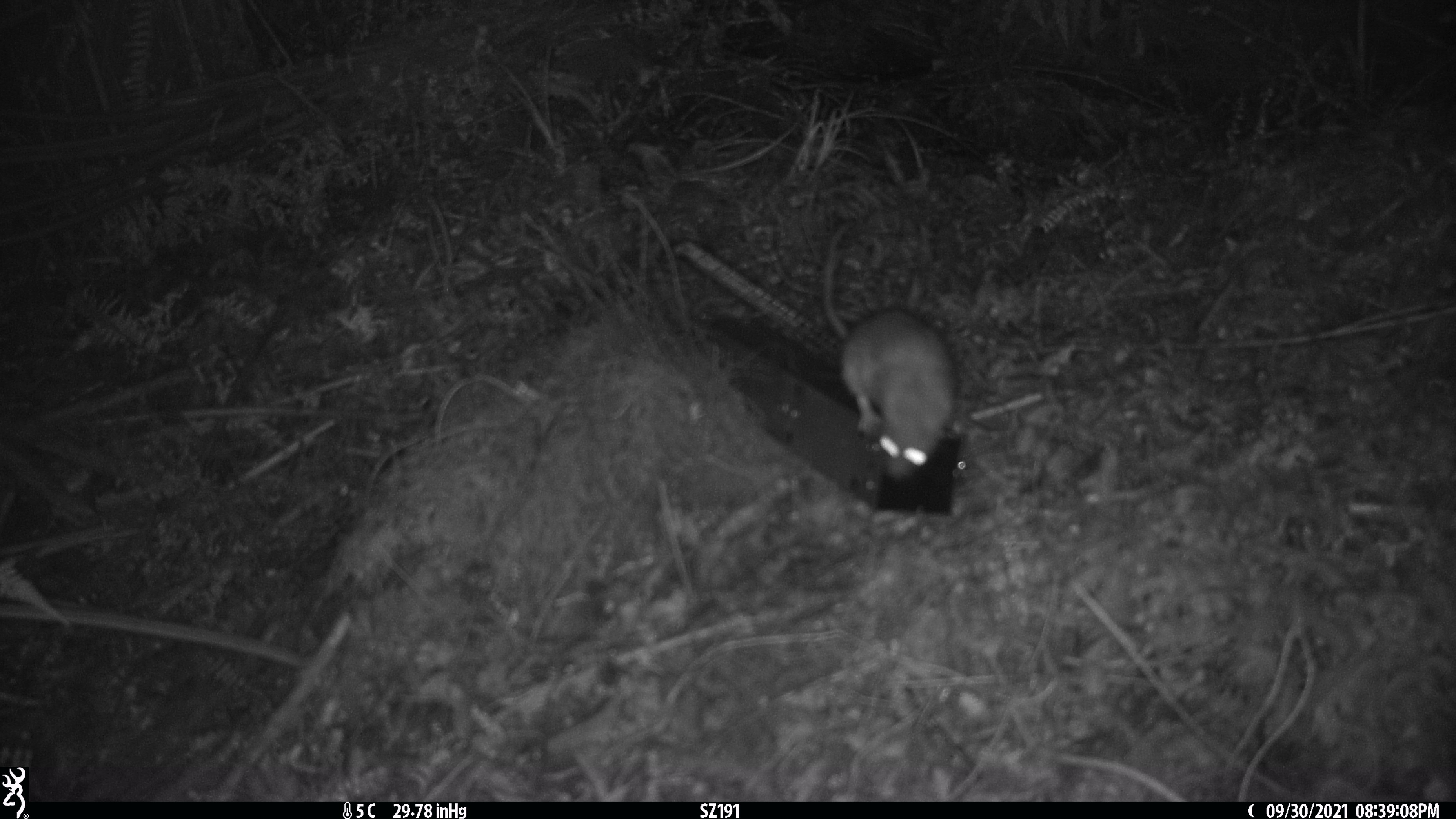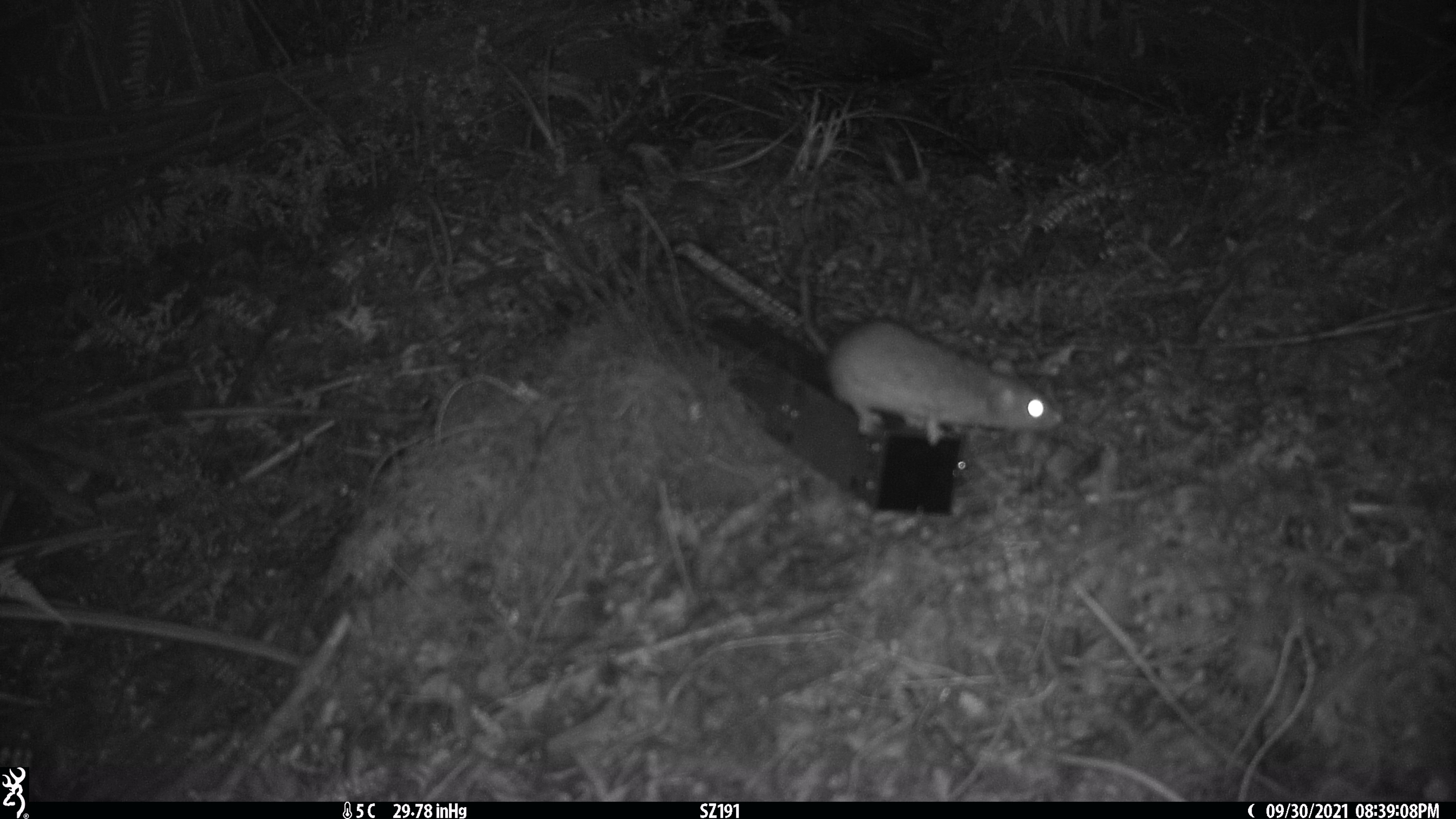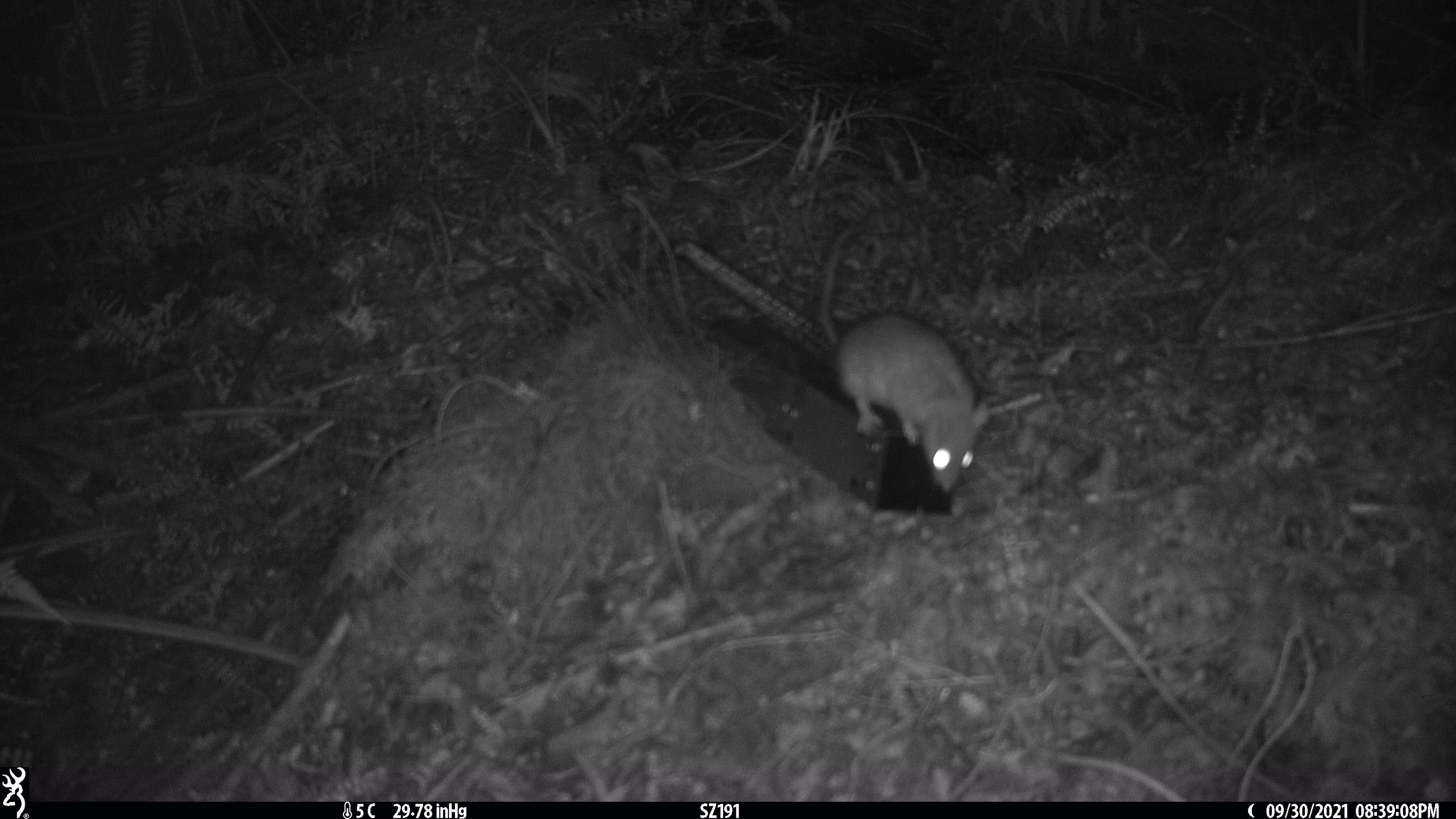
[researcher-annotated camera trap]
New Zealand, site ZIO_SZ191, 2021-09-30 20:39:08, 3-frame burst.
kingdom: Animalia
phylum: Chordata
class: Mammalia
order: Rodentia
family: Muridae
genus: Rattus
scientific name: Rattus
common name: rat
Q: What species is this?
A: Rat (Rattus).